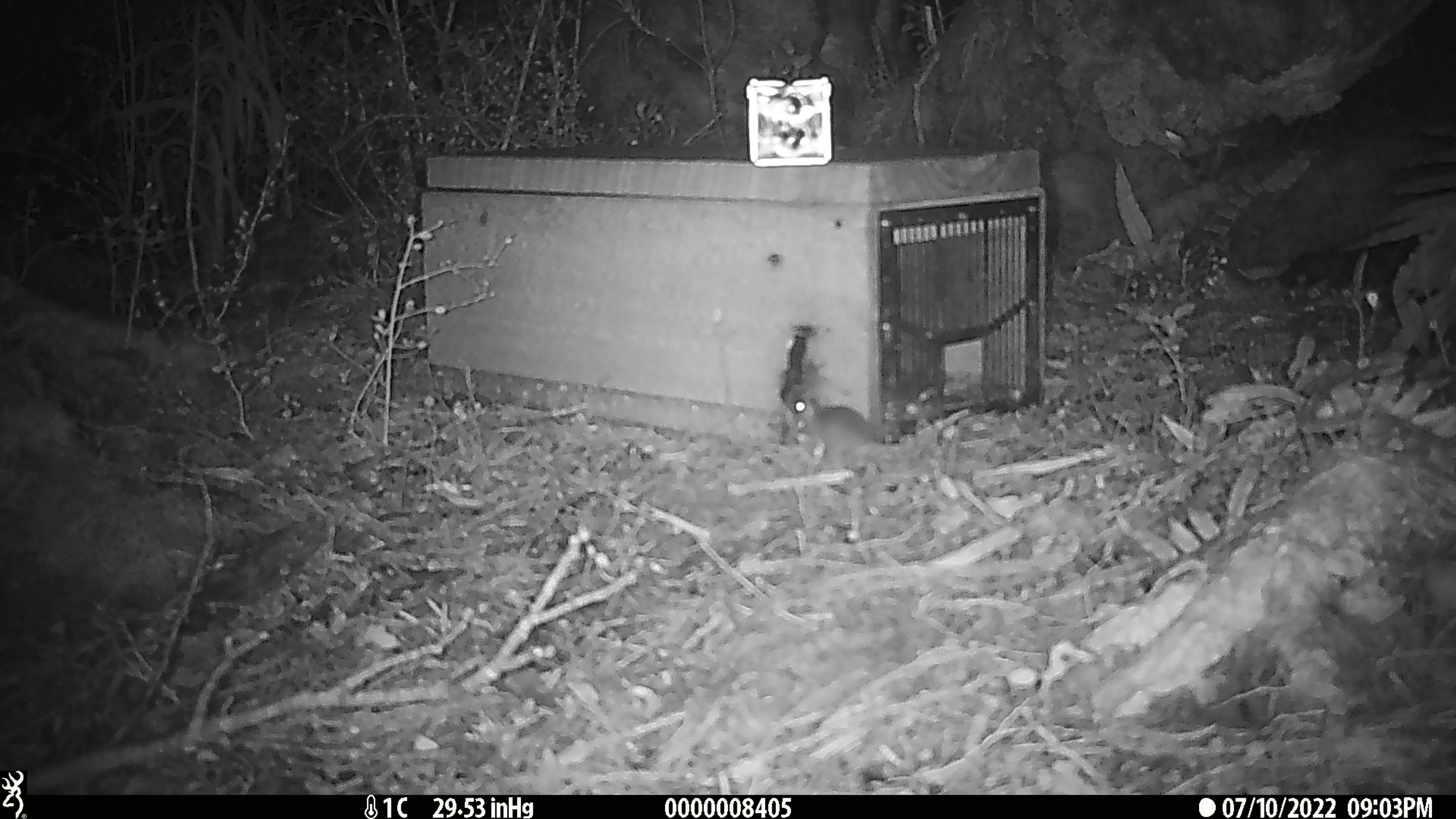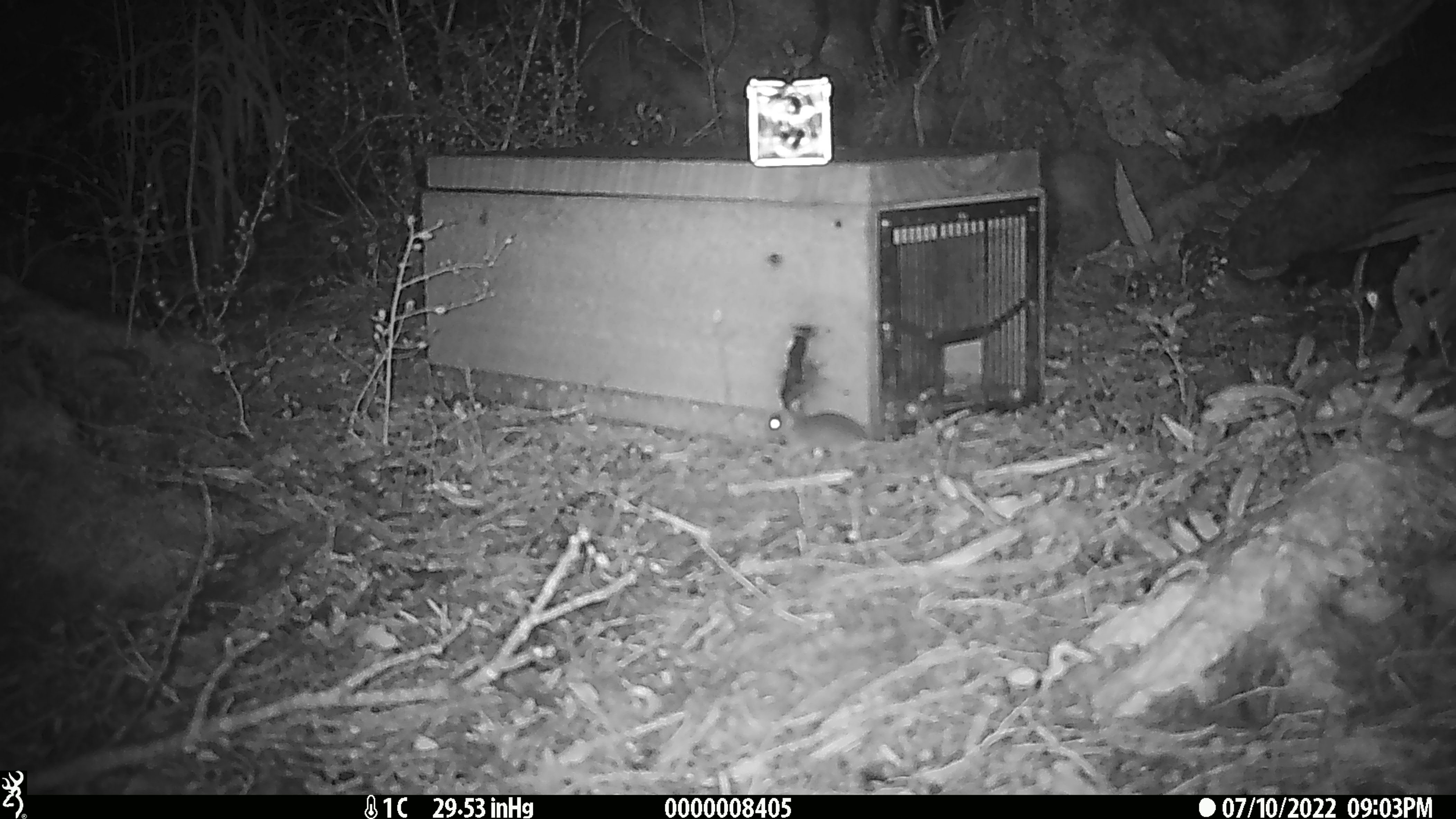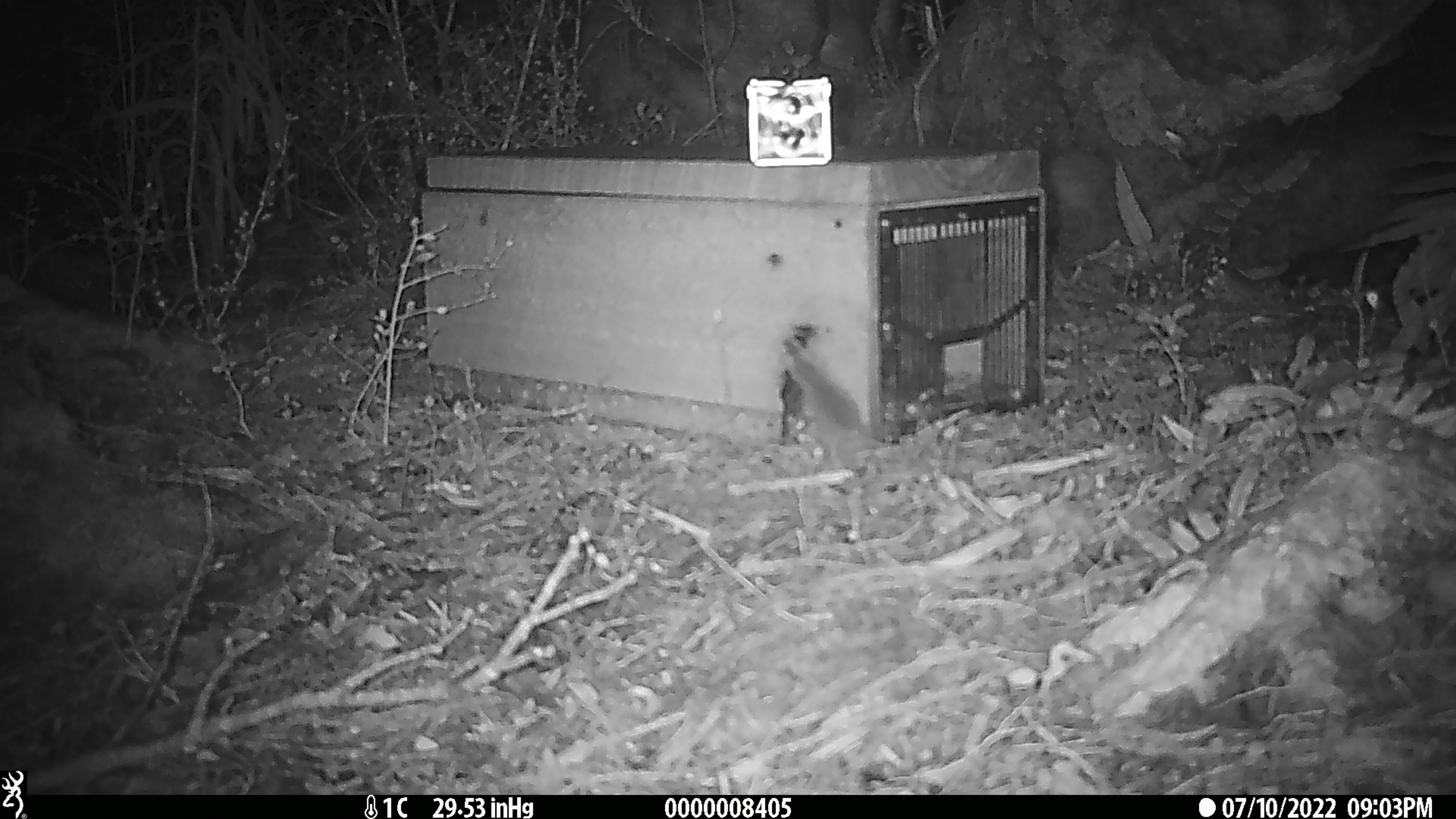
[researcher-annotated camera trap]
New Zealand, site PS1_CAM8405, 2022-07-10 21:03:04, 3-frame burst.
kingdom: Animalia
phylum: Chordata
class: Mammalia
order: Rodentia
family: Muridae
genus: Mus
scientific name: Mus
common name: mouse